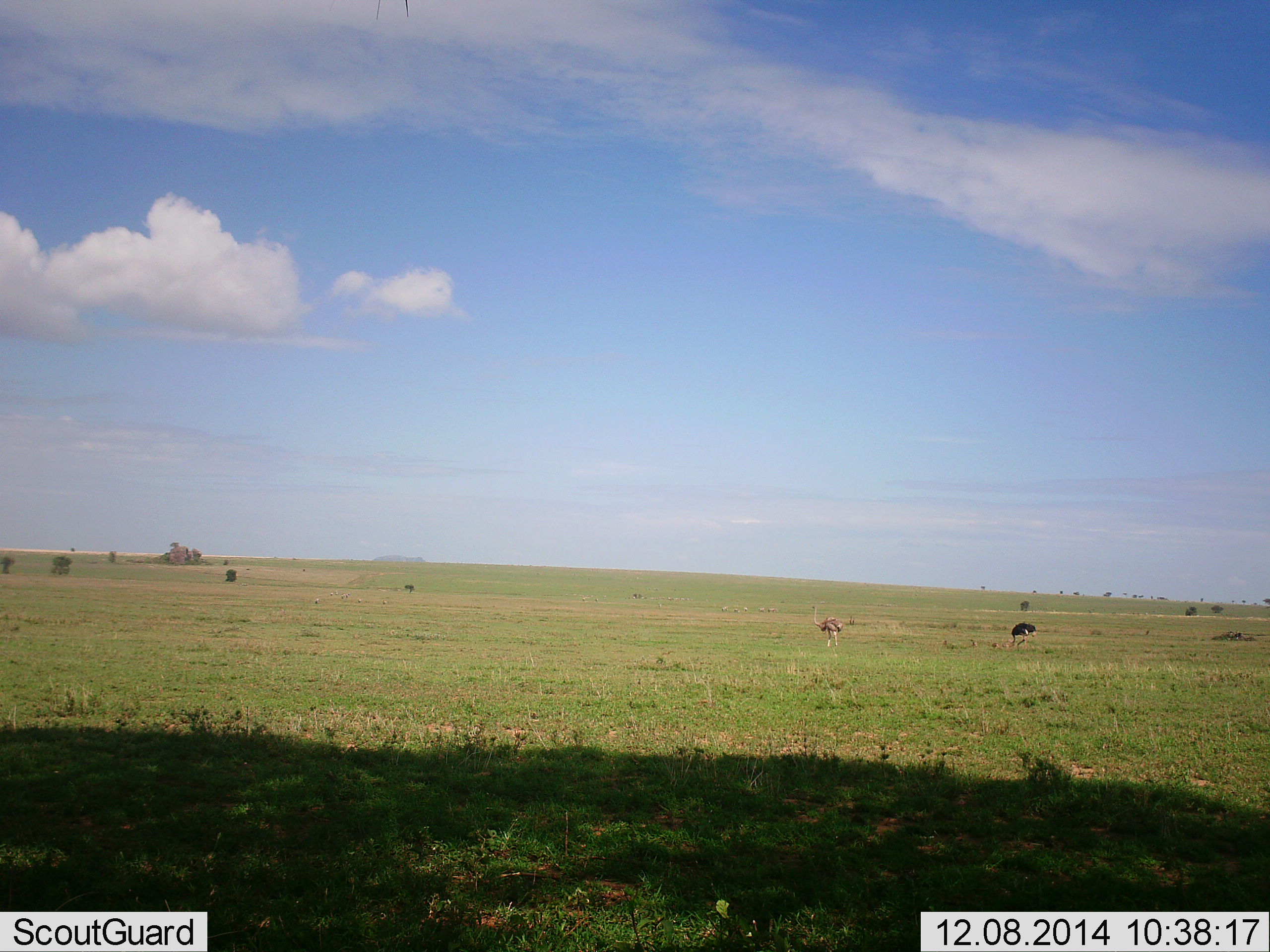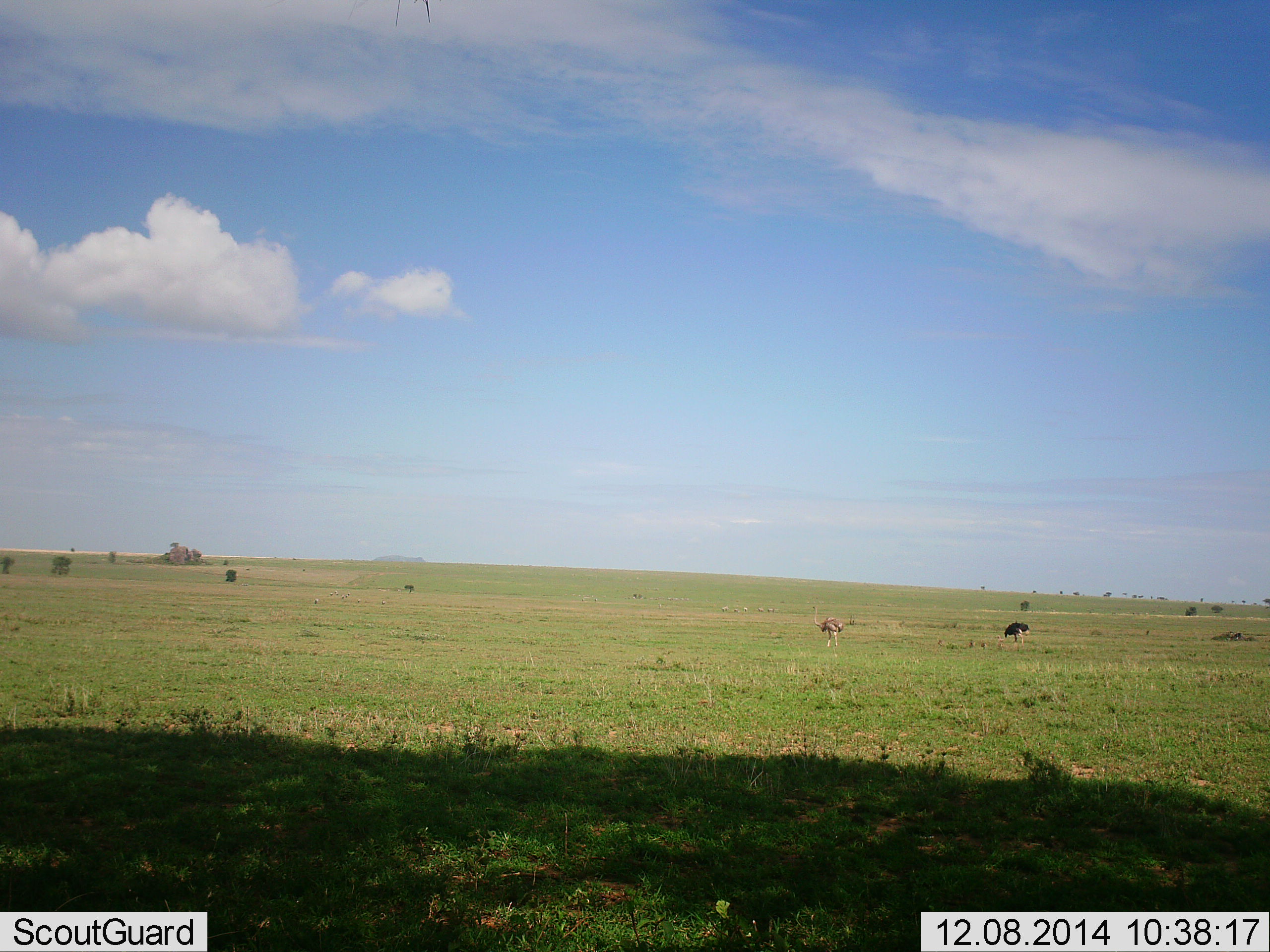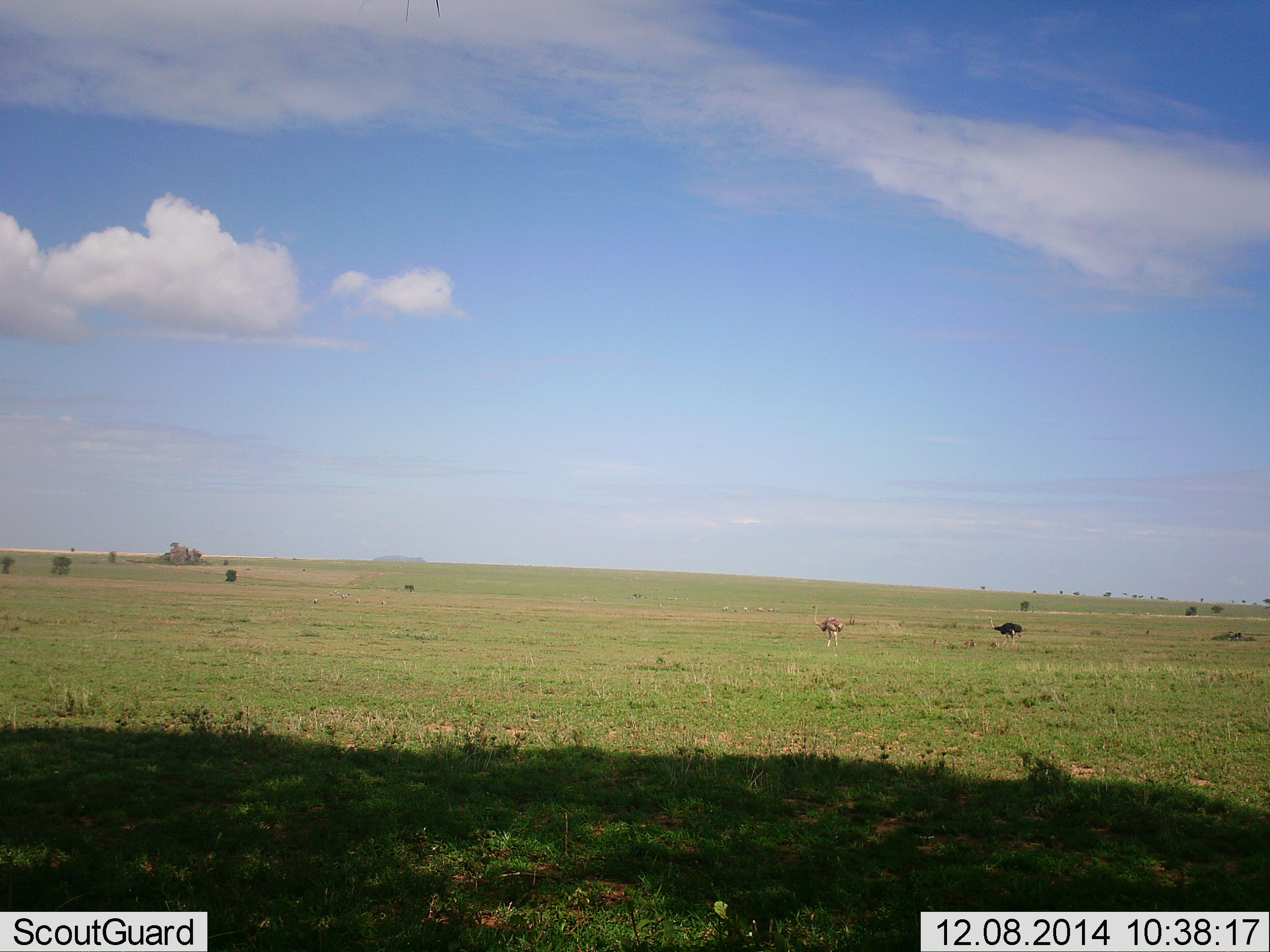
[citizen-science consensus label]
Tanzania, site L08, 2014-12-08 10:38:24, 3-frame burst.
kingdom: Animalia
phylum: Chordata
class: Aves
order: Struthioniformes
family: Struthionidae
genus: Struthio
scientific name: Struthio camelus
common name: ostrich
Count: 2.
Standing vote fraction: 60%.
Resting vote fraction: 0%.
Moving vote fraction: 60%.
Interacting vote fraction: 0%.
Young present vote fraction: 40%.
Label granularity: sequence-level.